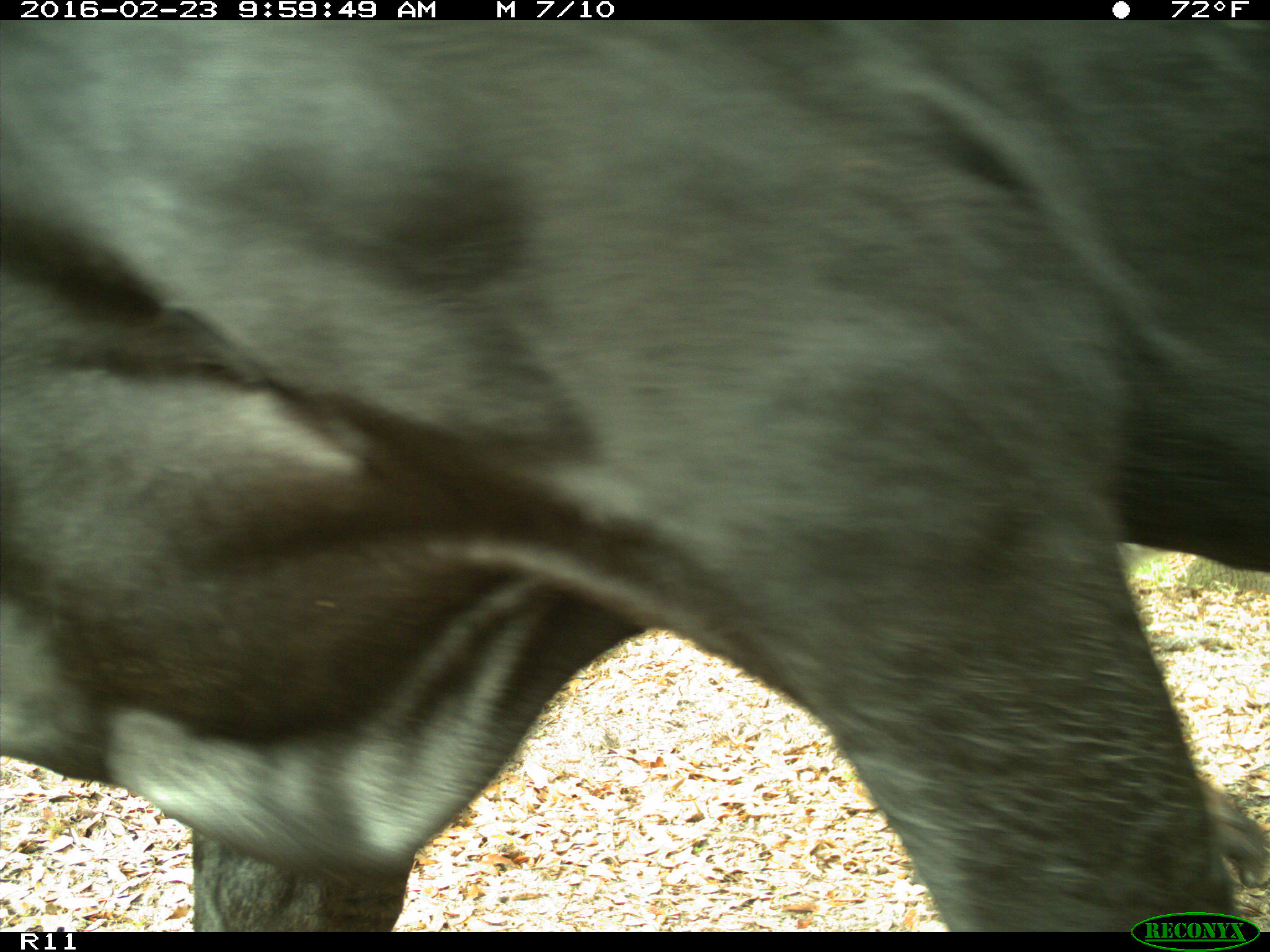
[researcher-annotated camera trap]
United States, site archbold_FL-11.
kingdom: Animalia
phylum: Chordata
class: Mammalia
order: Artiodactyla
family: Bovidae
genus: Bos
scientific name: Bos taurus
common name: domestic cow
Bos taurus (domestic cow).